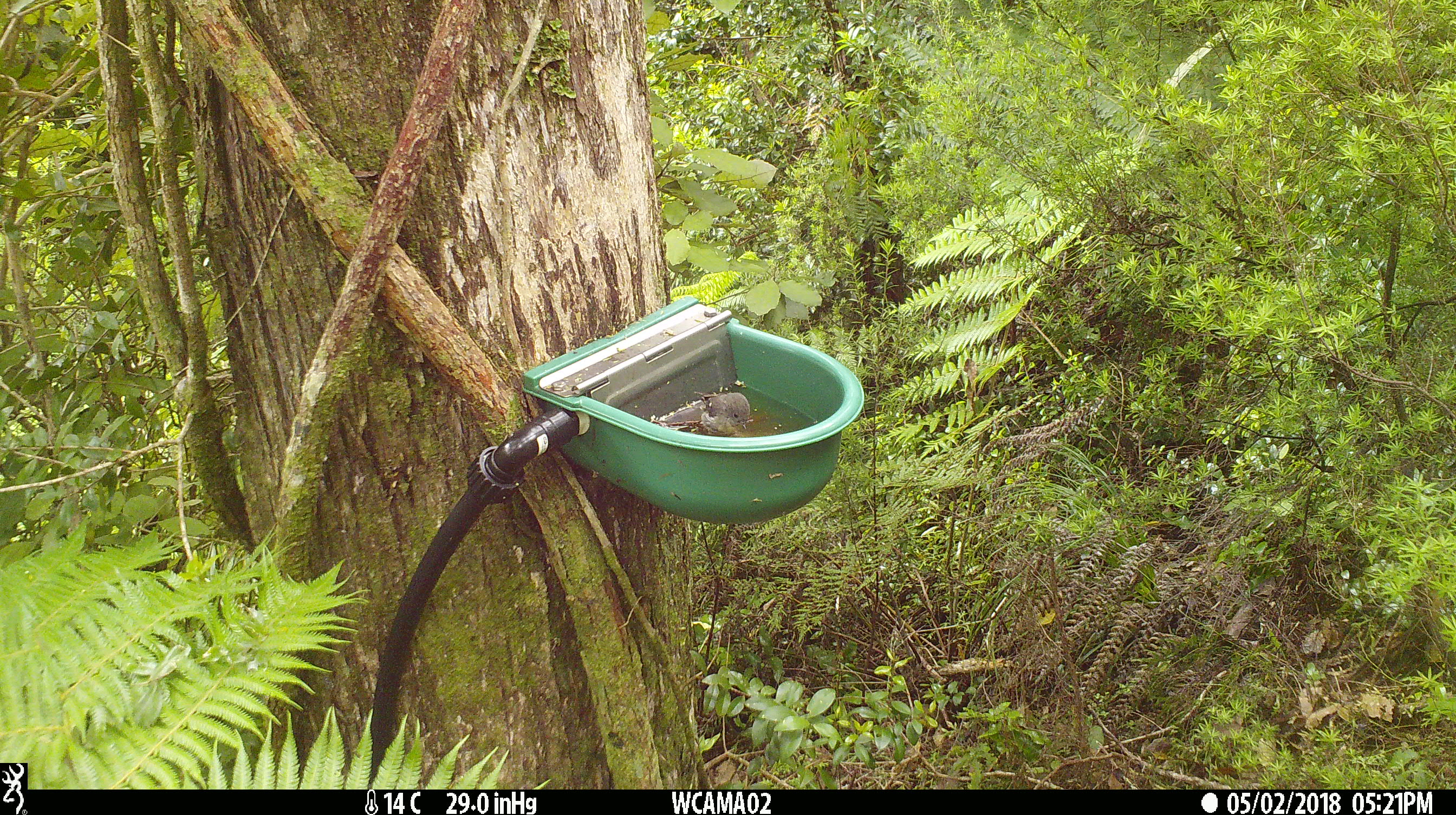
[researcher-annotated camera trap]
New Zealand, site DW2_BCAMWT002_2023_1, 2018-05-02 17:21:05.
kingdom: Animalia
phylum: Chordata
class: Aves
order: Passeriformes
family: Petroicidae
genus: Petroica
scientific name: Petroica macrocephala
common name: tomtit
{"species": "tomtit (Petroica macrocephala)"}